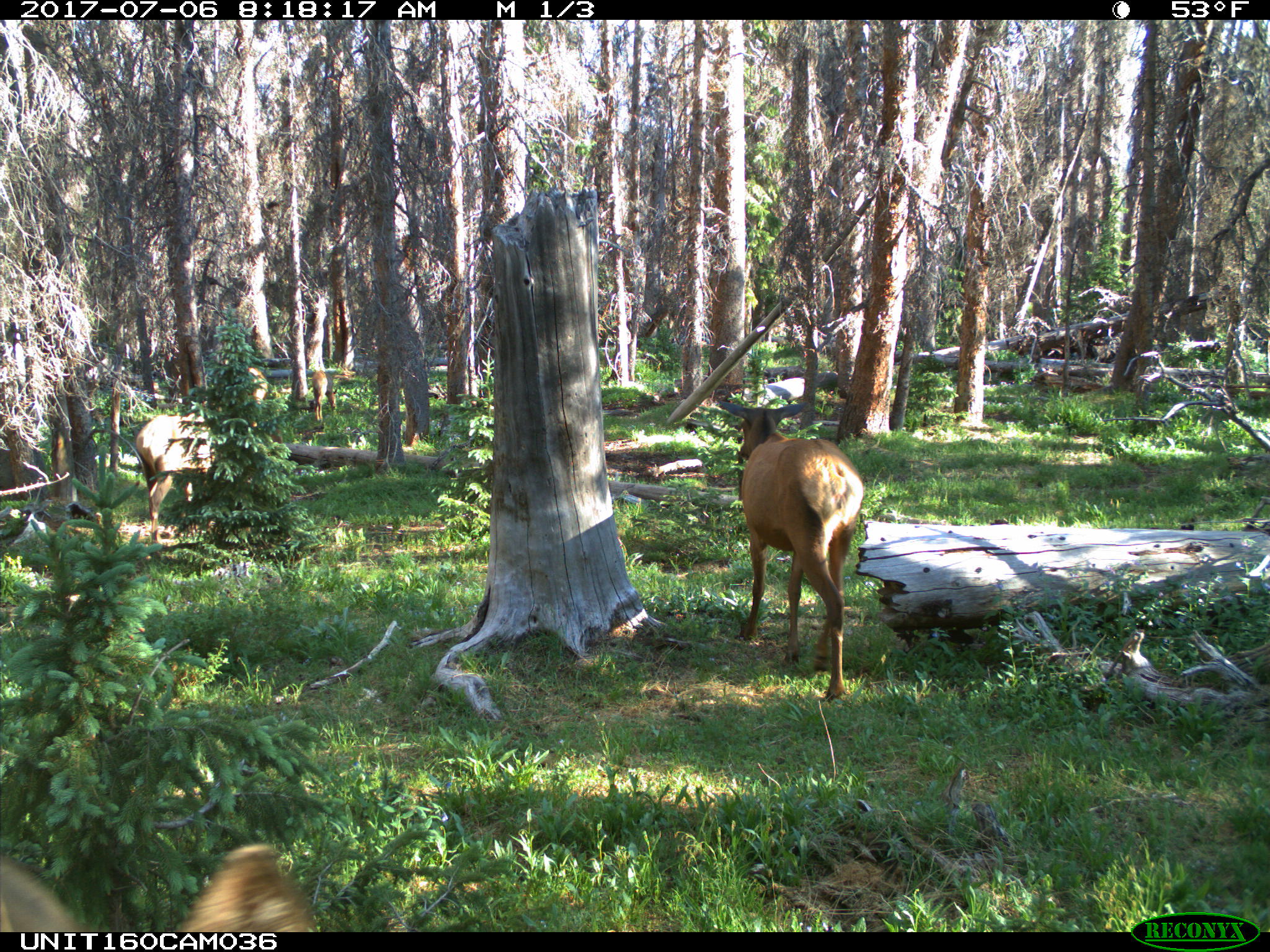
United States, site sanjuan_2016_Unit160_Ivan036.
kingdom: Animalia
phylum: Chordata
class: Mammalia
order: Artiodactyla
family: Cervidae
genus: Cervus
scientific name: Cervus elaphus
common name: red deer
Cervus elaphus (red deer).